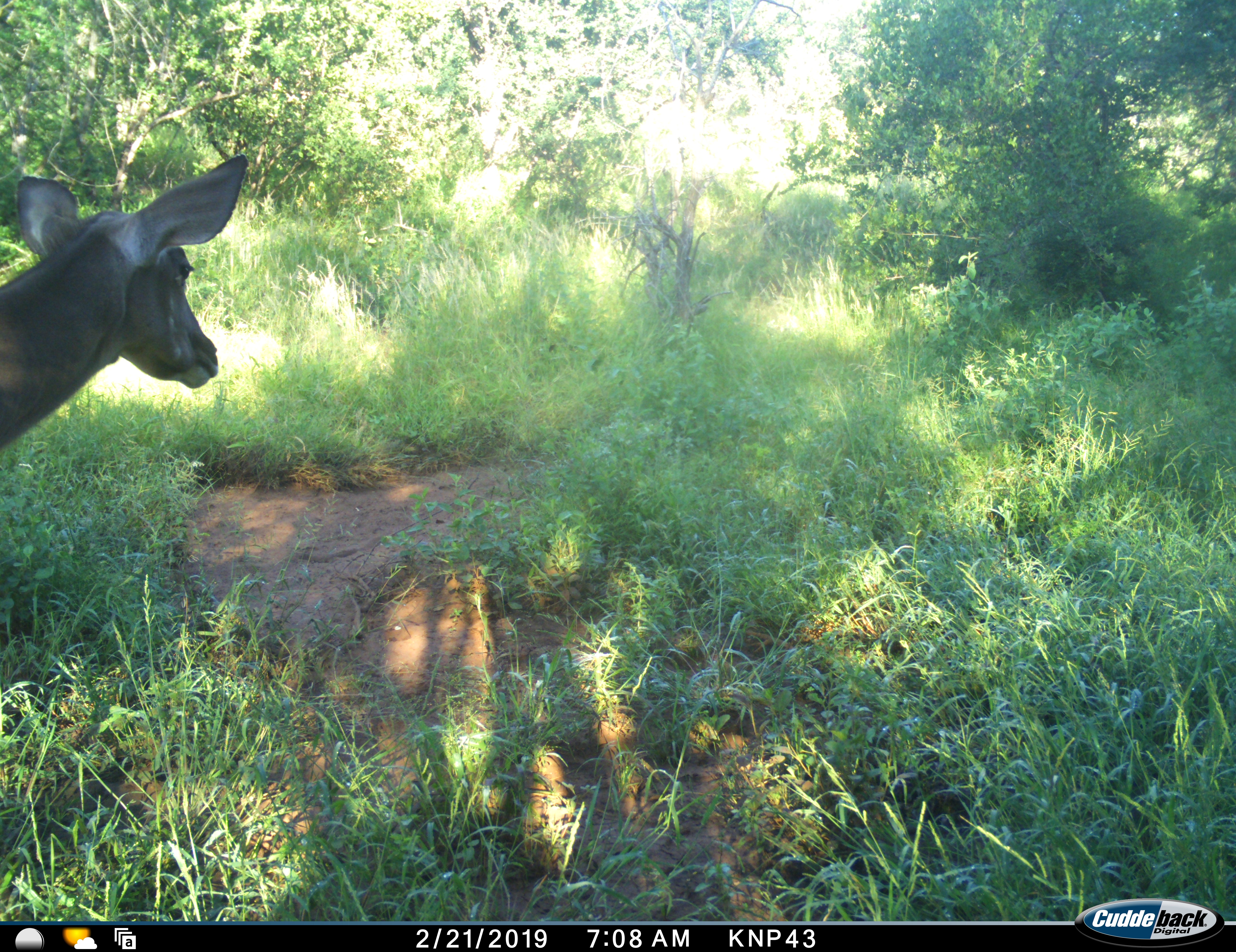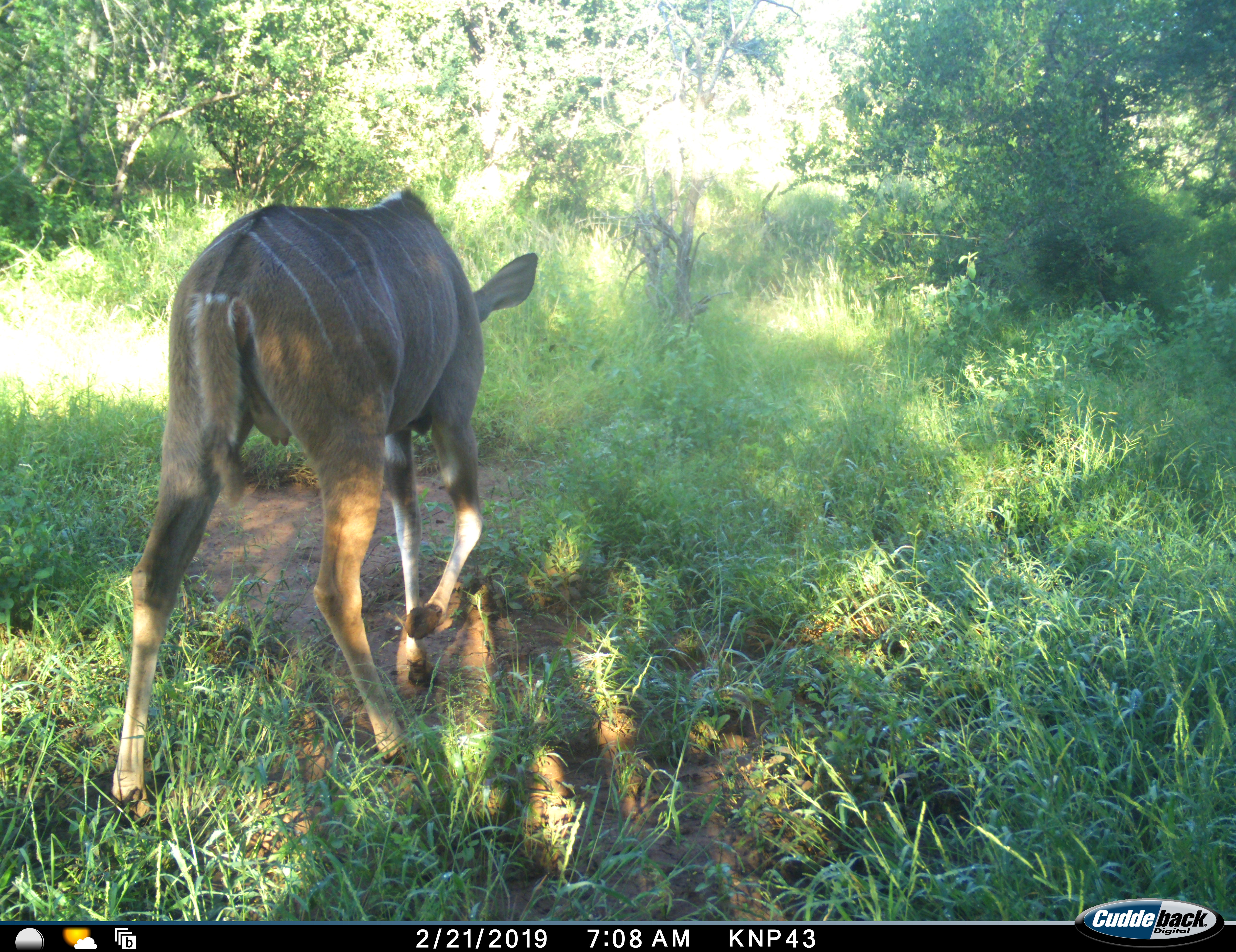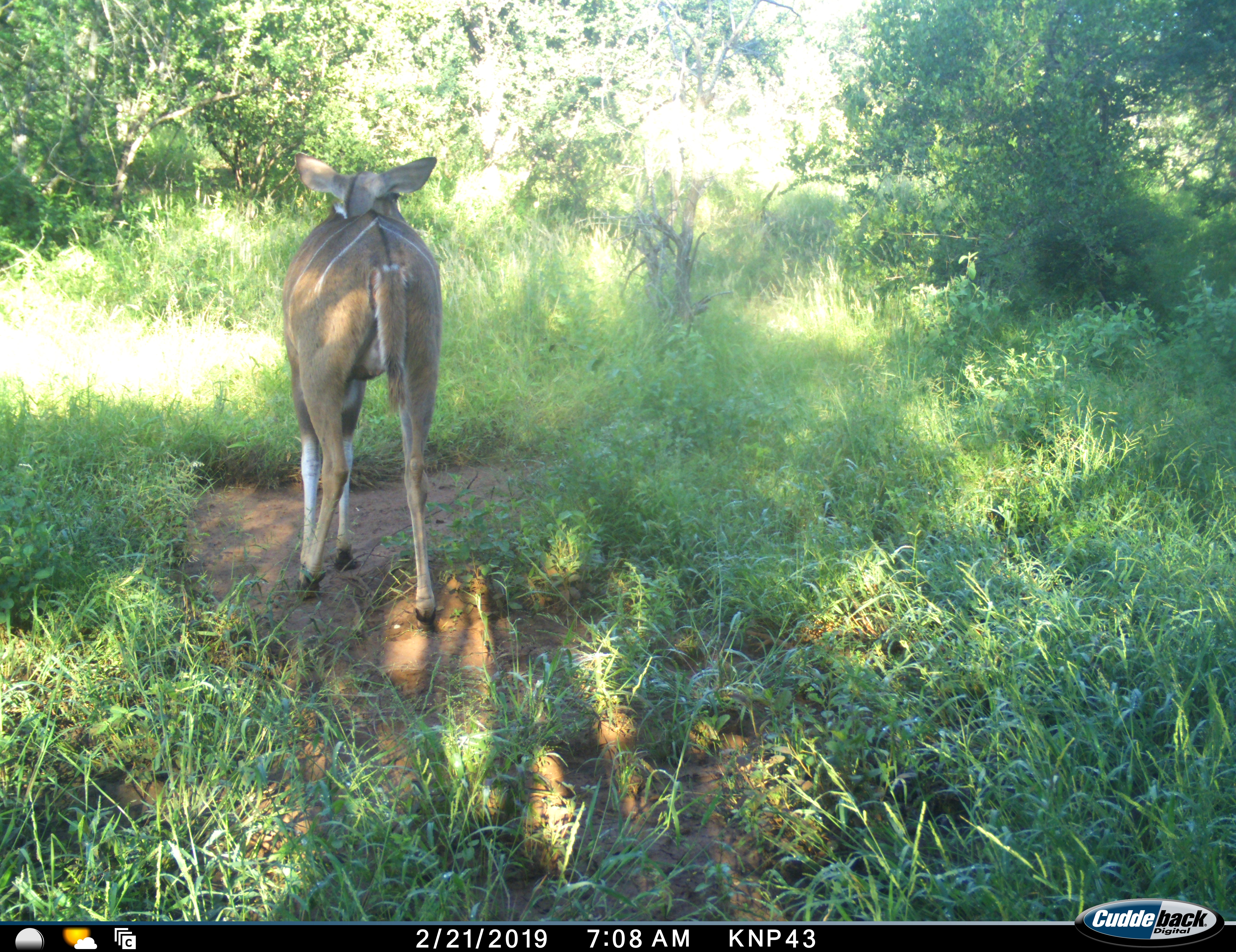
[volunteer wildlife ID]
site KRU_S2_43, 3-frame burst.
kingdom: Animalia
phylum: Chordata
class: Mammalia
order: Artiodactyla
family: Bovidae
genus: Tragelaphus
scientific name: Tragelaphus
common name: kudu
Kudu (Tragelaphus), count 1. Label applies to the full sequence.